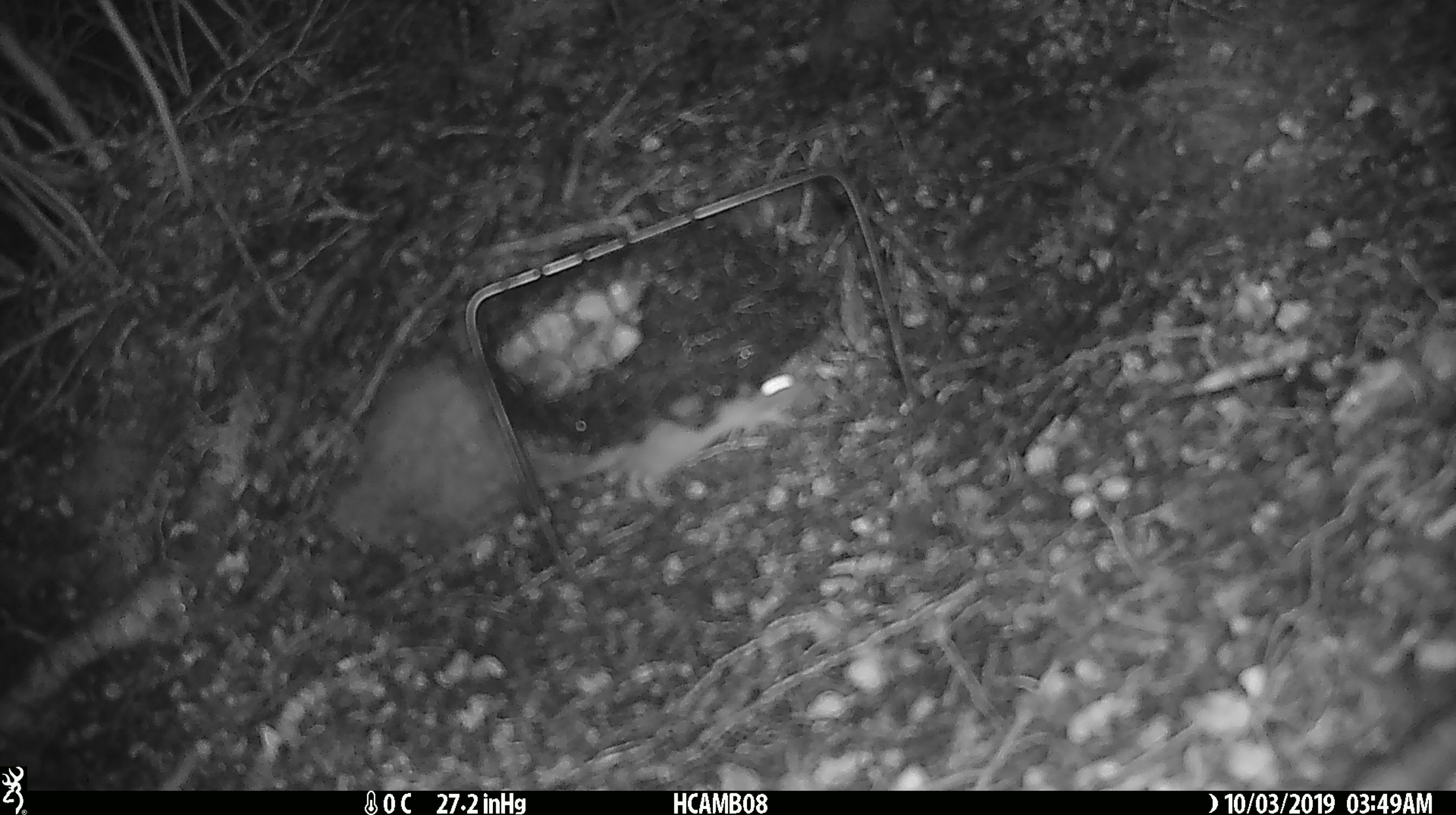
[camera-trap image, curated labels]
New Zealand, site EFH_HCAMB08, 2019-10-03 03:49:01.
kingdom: Animalia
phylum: Chordata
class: Mammalia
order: Rodentia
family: Muridae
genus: Mus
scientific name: Mus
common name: mouse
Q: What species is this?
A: Mouse (Mus).